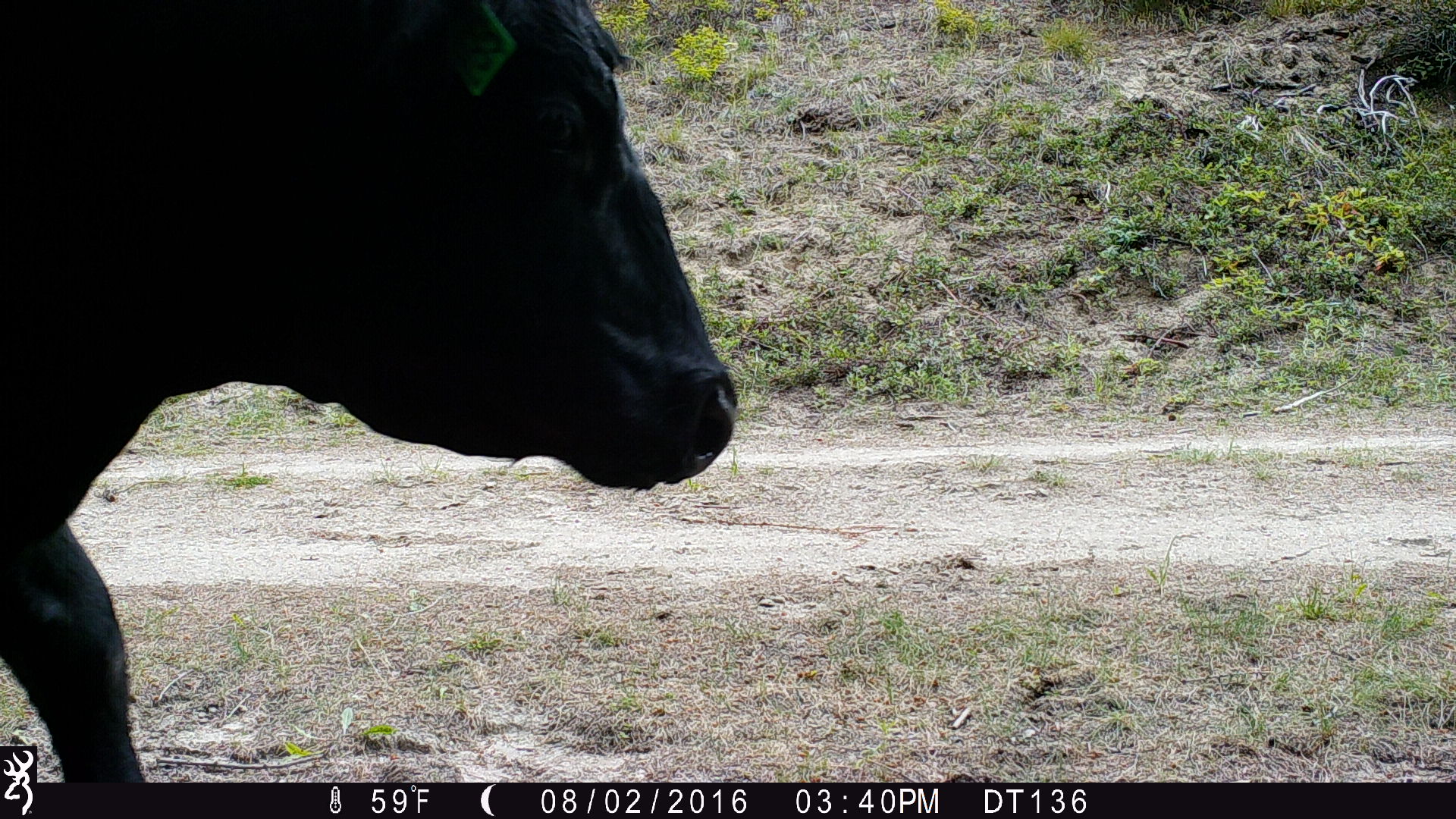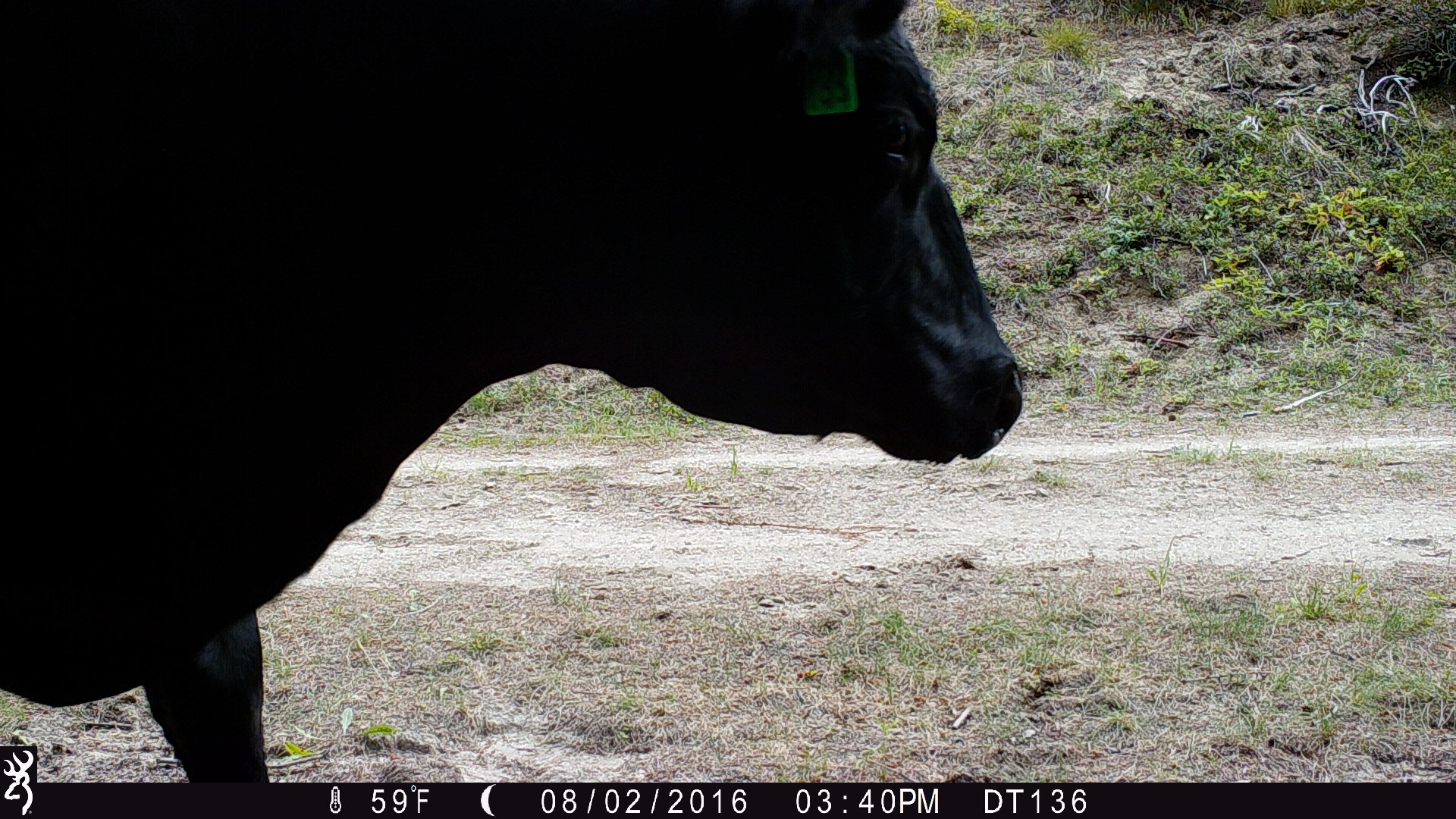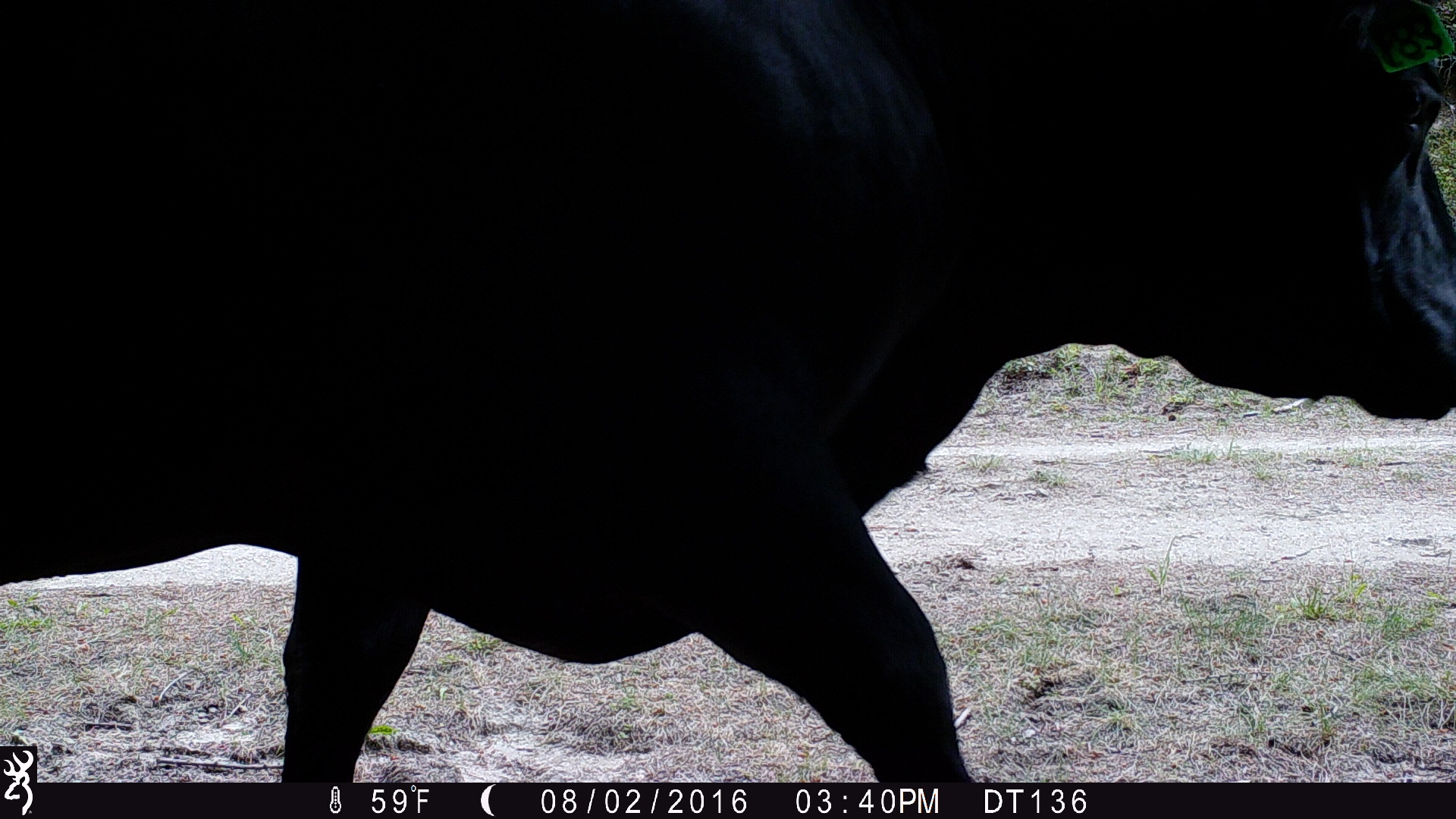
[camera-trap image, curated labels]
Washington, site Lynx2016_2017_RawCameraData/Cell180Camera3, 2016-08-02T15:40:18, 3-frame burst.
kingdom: Animalia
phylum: Chordata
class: Mammalia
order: Artiodactyla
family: Bovidae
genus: Bos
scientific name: Bos taurus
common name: domestic cattle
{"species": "domestic cattle (Bos taurus)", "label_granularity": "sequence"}